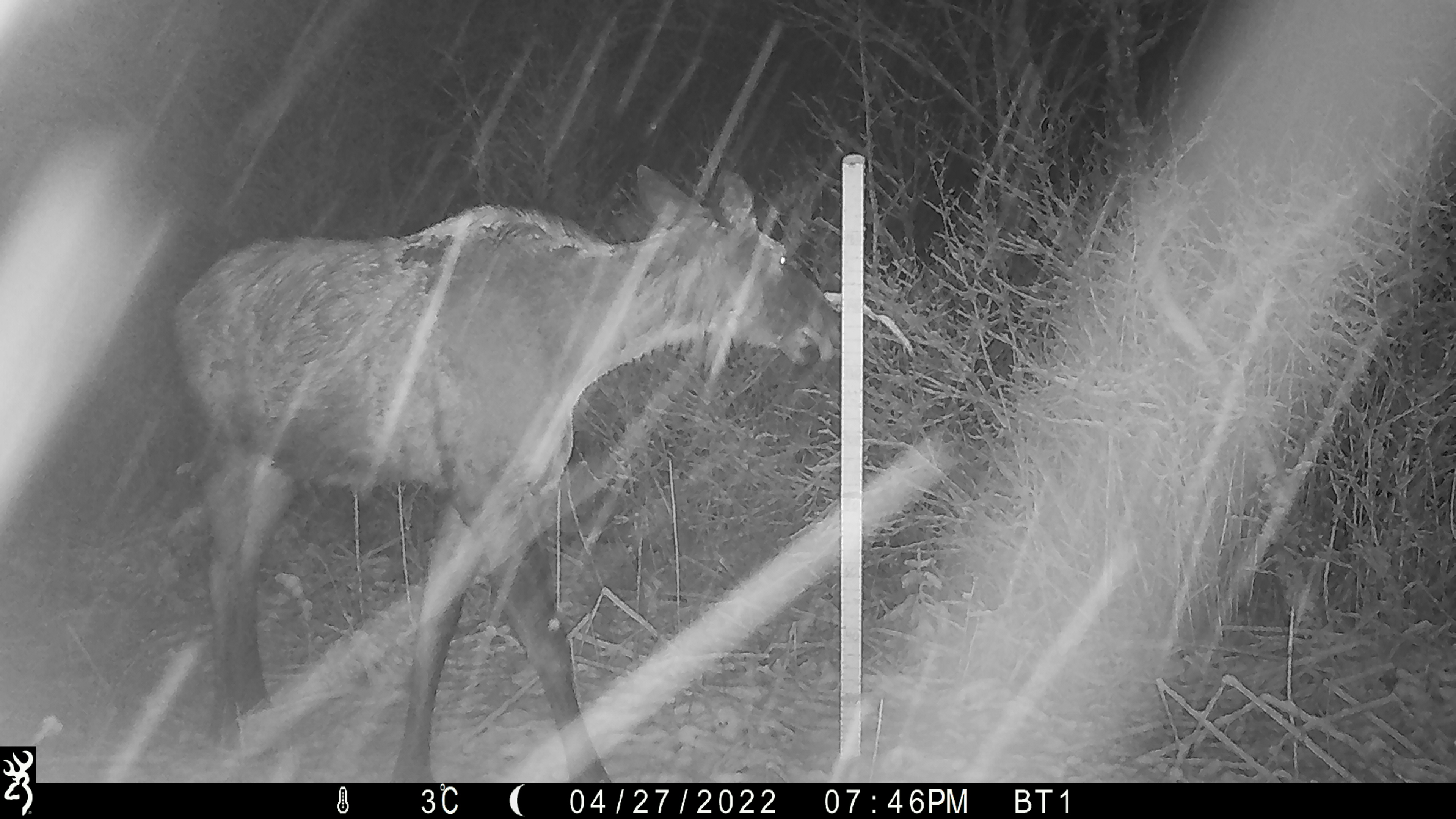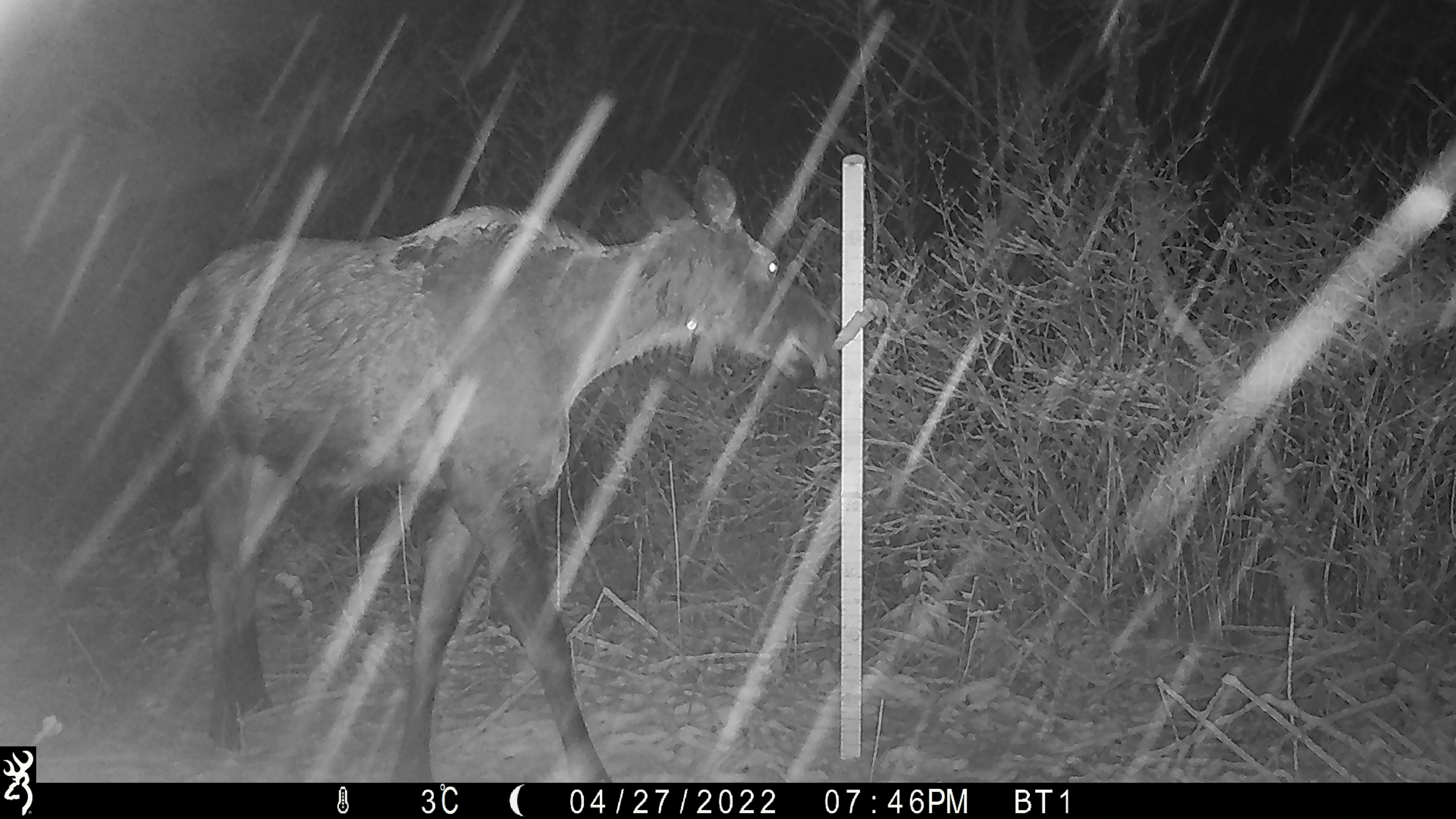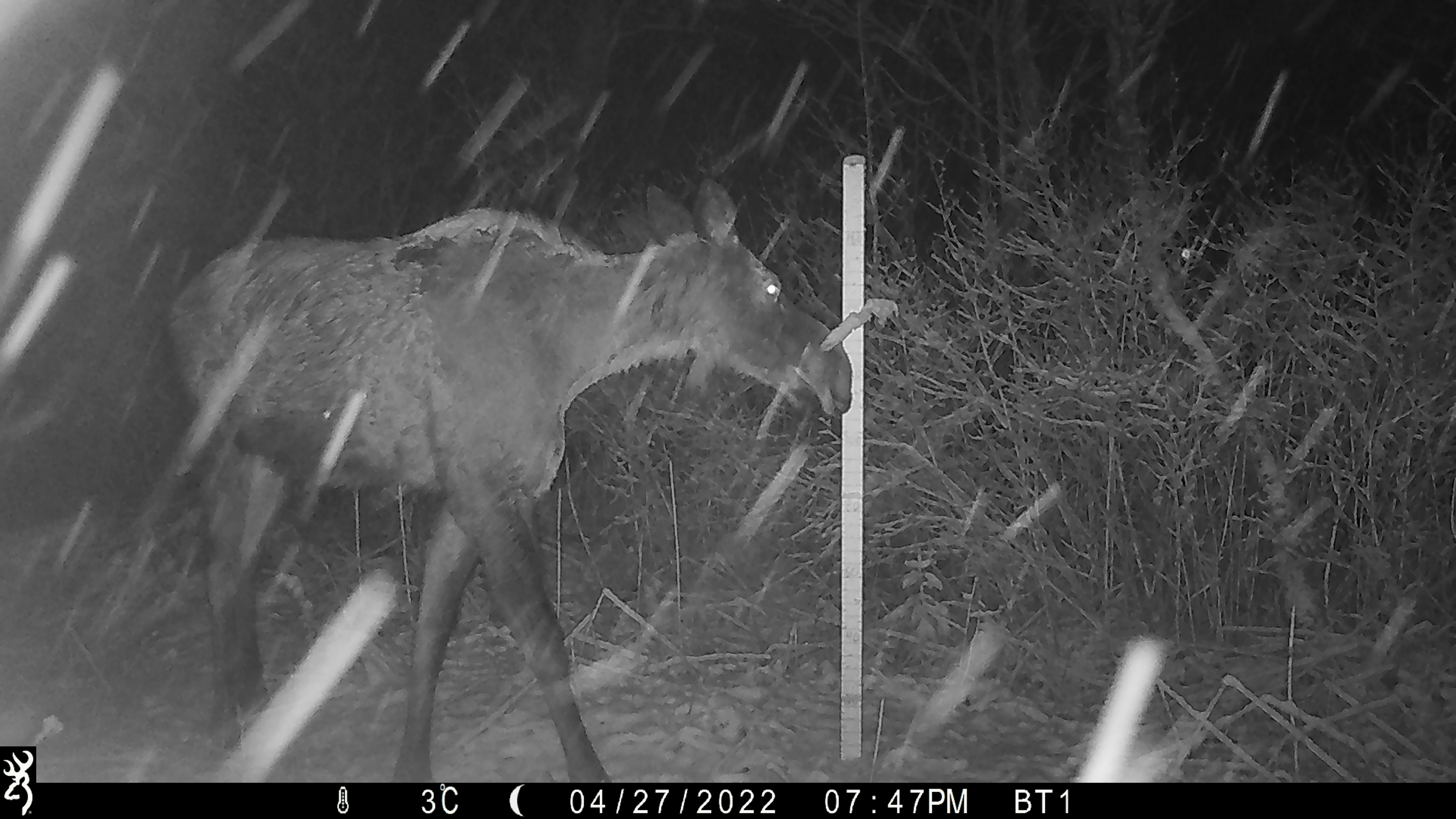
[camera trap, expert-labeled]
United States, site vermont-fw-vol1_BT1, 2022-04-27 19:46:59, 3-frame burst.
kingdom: Animalia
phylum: Chordata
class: Mammalia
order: Artiodactyla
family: Cervidae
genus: Alces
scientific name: Alces alces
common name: moose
Moose (Alces alces).